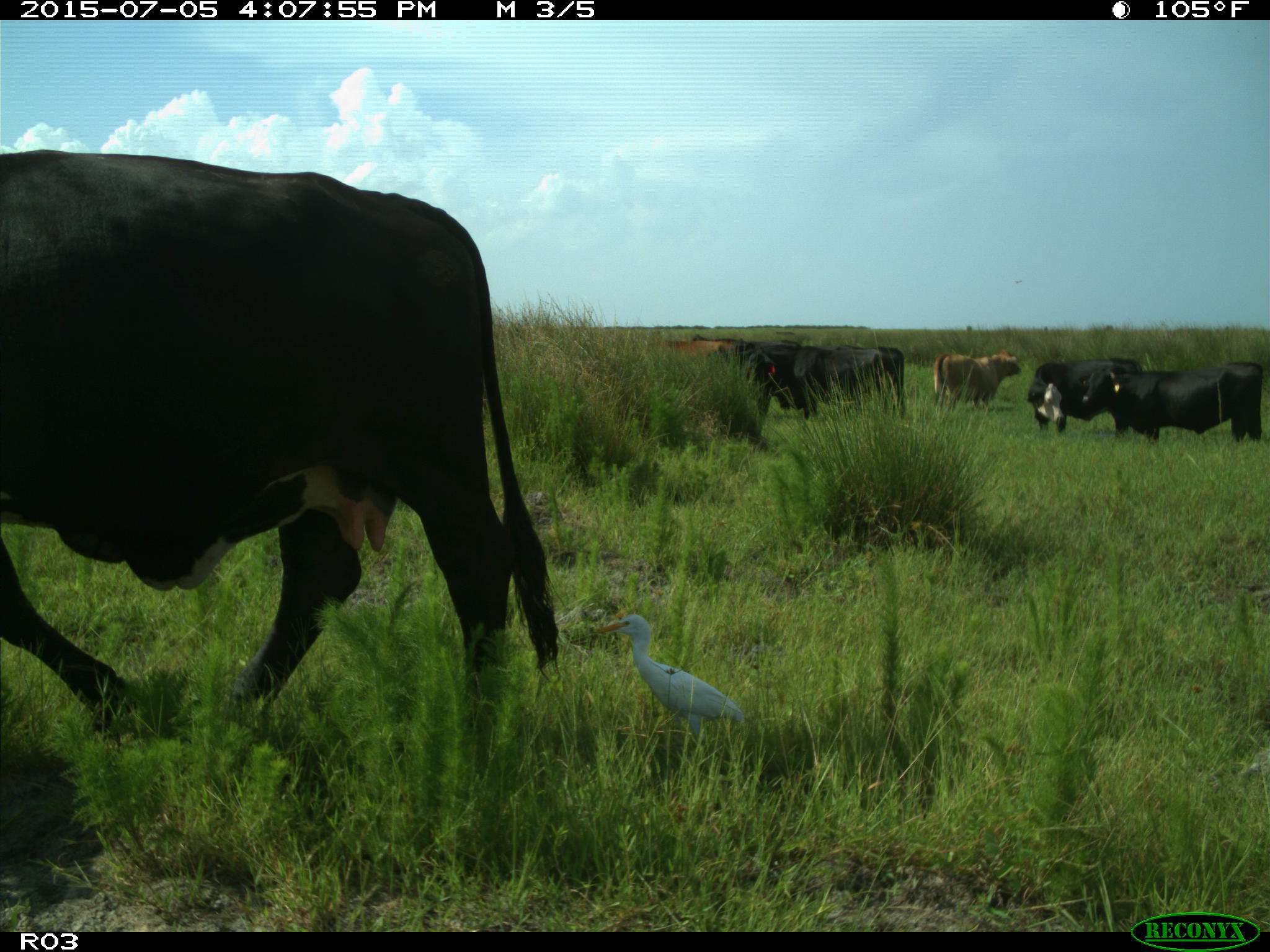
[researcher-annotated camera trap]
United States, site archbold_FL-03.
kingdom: Animalia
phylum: Chordata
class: Mammalia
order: Artiodactyla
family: Bovidae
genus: Bos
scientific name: Bos taurus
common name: domestic cow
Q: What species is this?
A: Bos taurus (domestic cow).